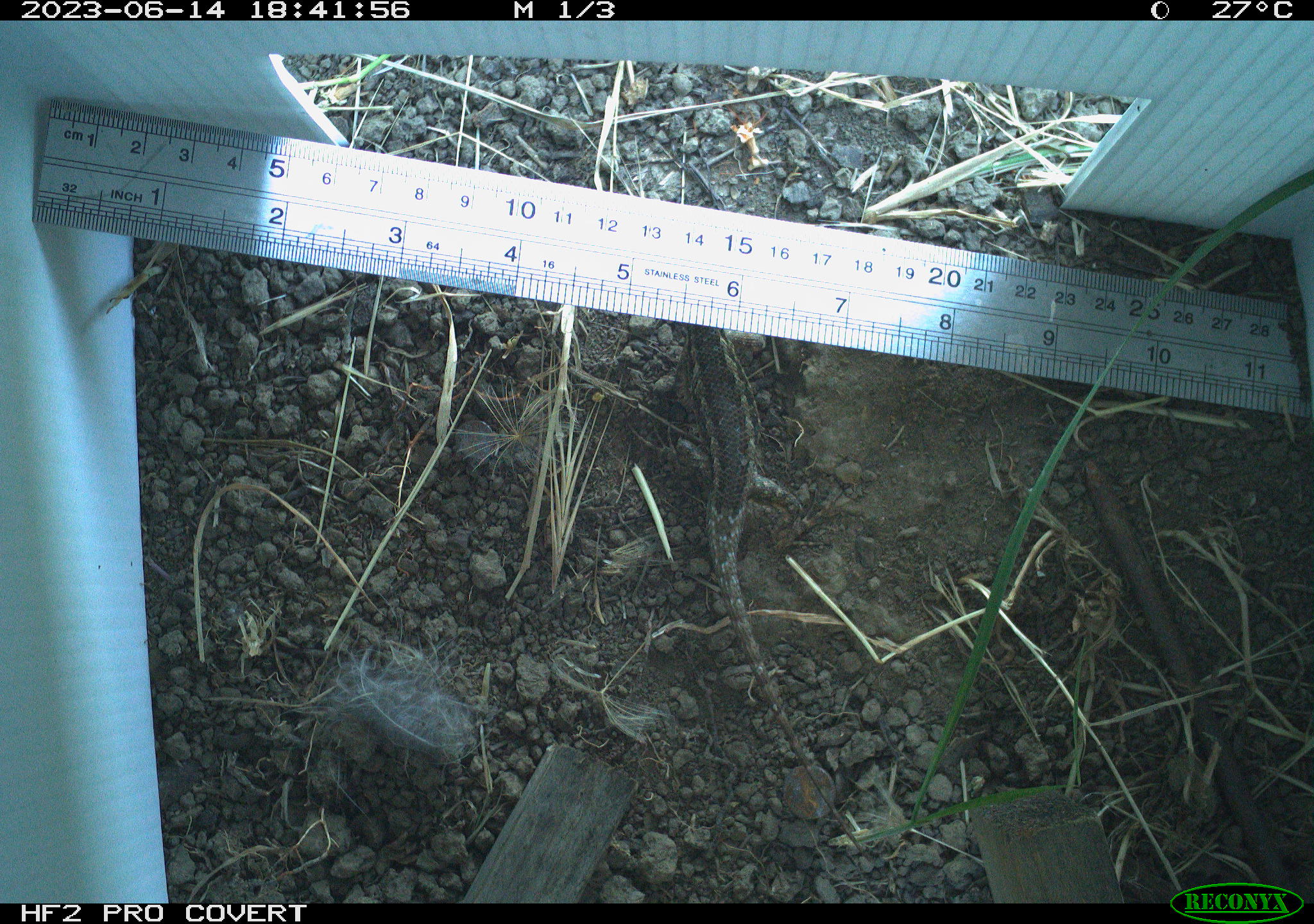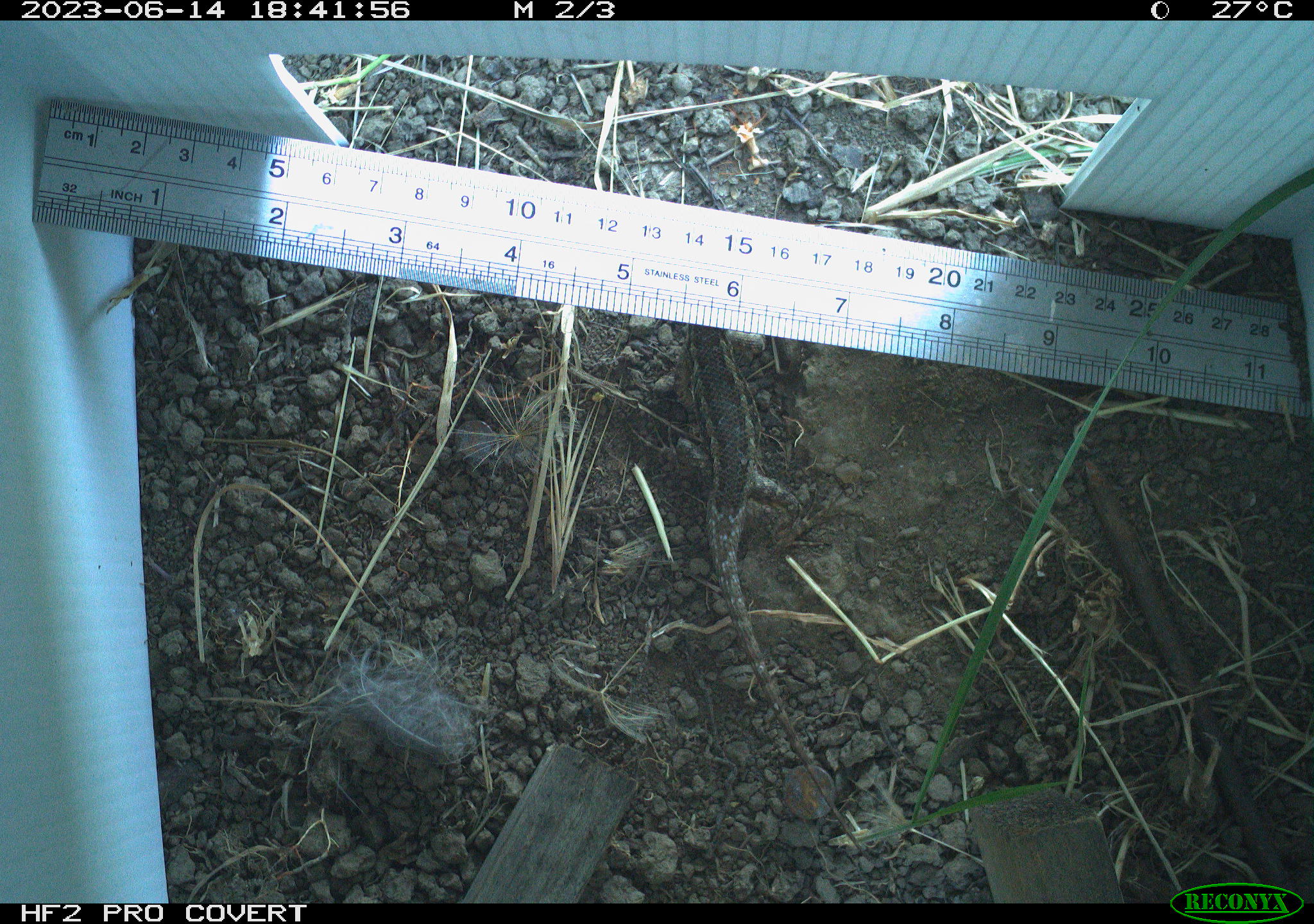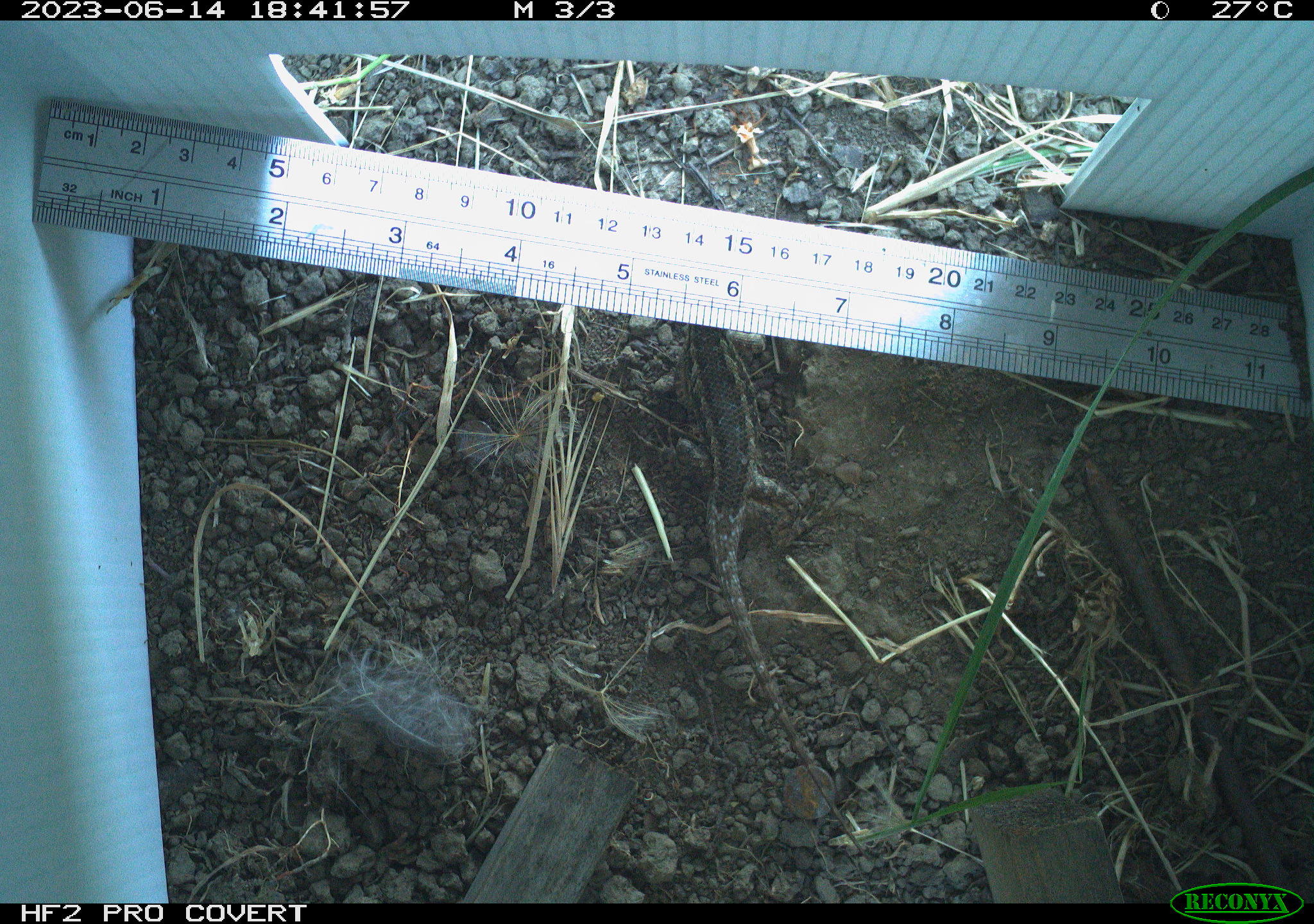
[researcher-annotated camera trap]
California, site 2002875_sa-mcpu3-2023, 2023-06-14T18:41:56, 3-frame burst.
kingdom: Animalia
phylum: Chordata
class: Reptilia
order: Squamata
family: Phrynosomatidae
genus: Sceloporus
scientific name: Sceloporus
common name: spiny lizards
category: sceloporus species